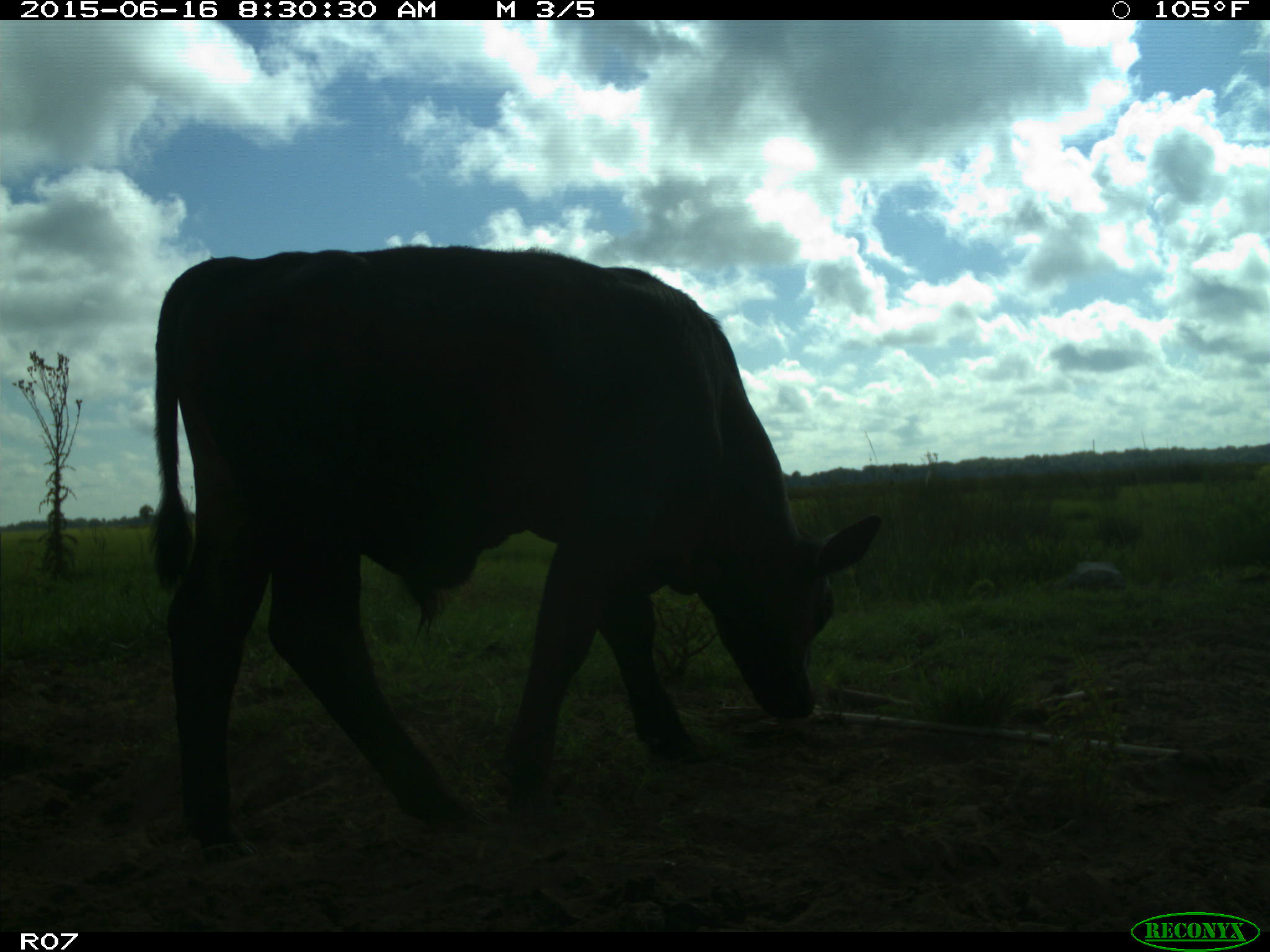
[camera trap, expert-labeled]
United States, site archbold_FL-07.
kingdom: Animalia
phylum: Chordata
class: Mammalia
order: Artiodactyla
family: Bovidae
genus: Bos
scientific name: Bos taurus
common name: domestic cow